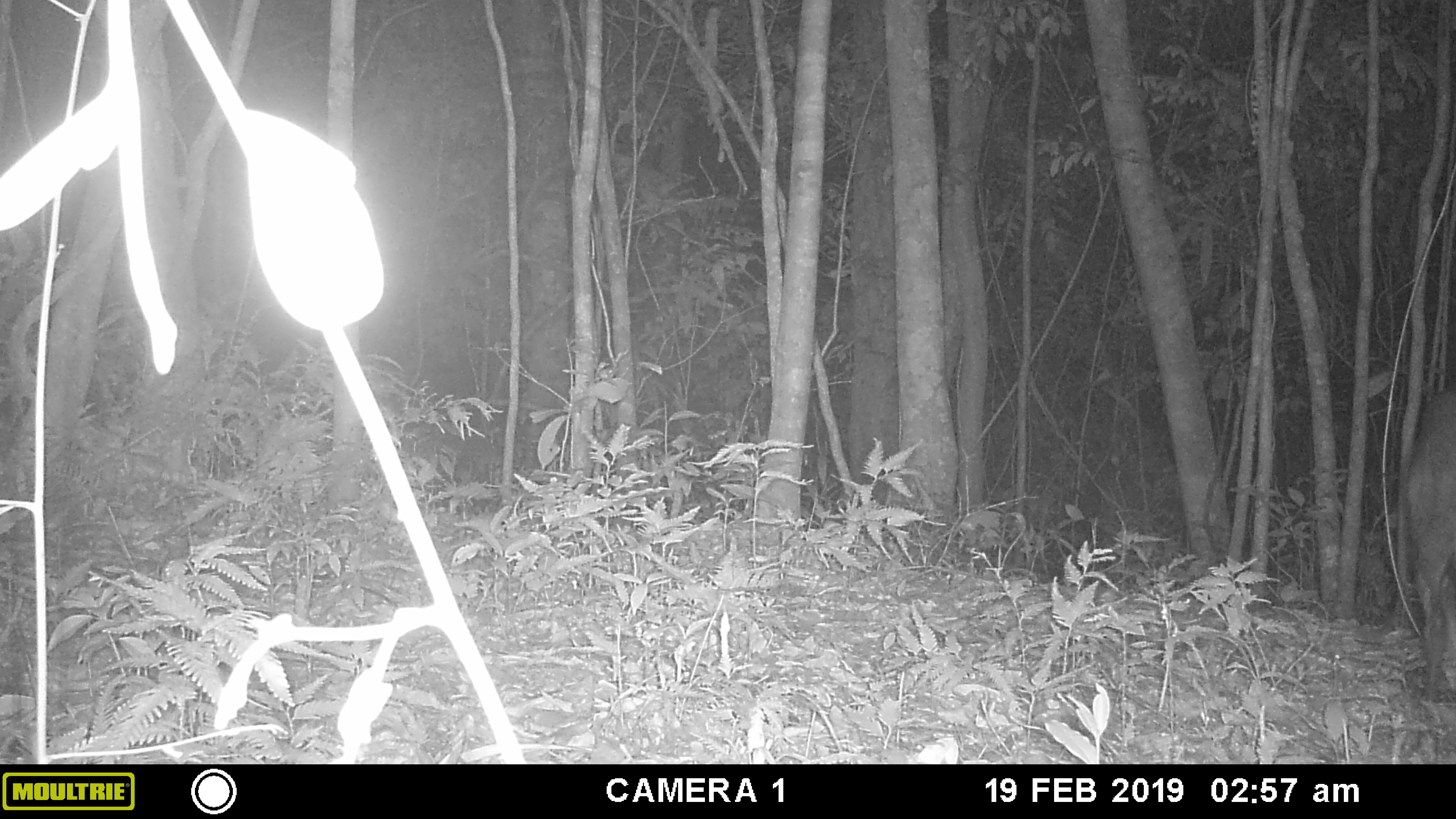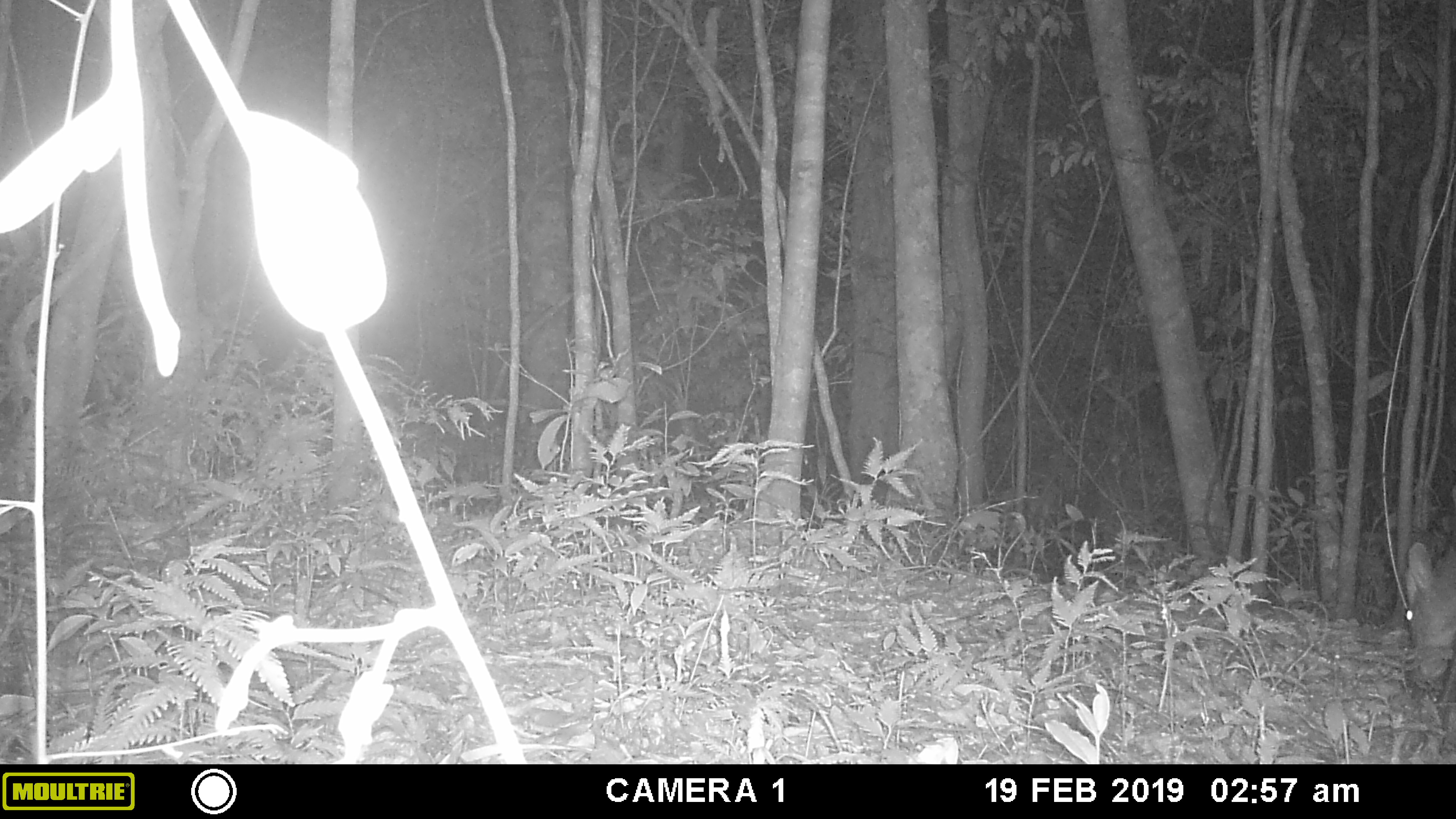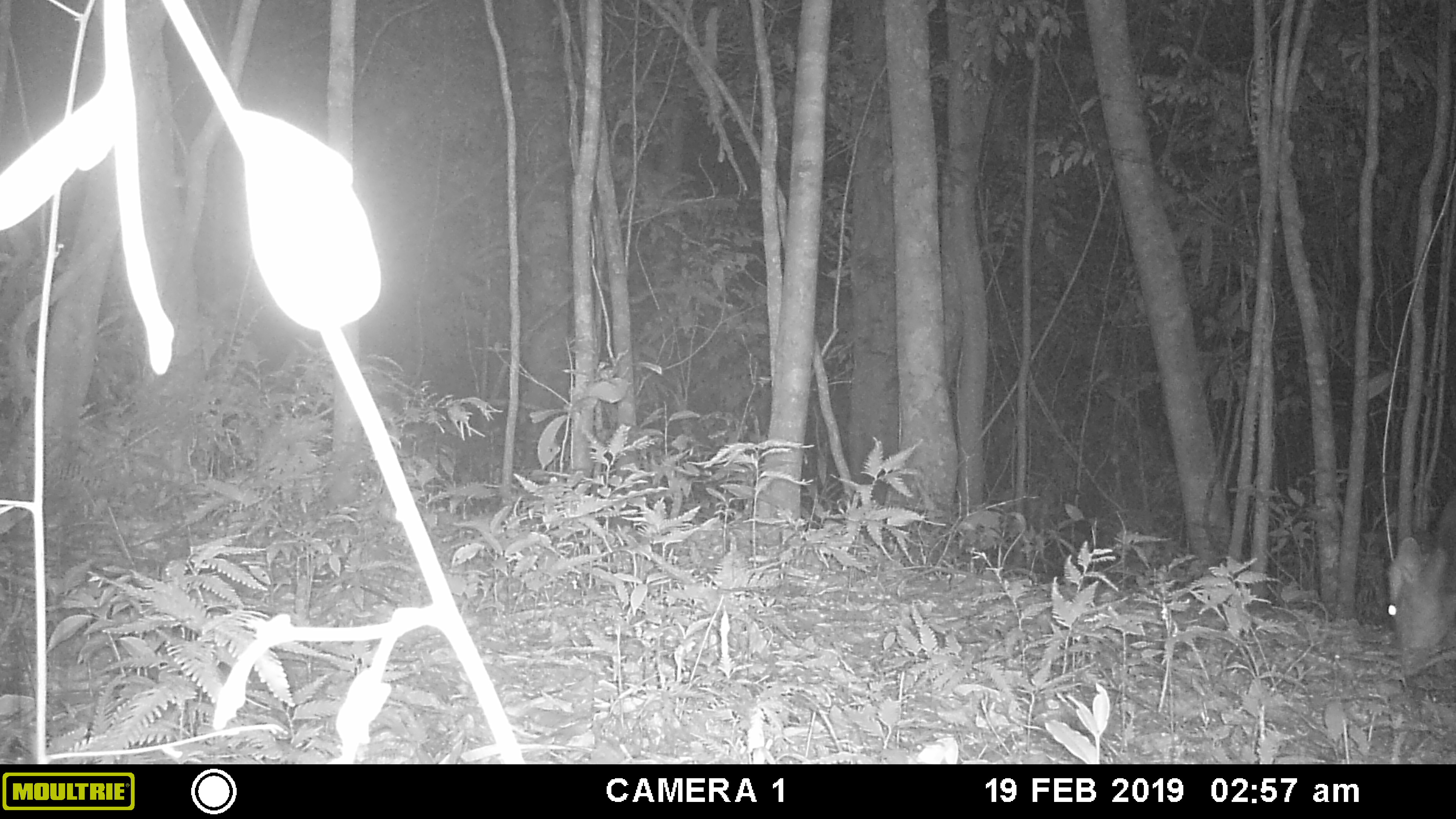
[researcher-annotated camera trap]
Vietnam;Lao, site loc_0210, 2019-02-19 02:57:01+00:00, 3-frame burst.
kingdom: Animalia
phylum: Chordata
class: Mammalia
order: Artiodactyla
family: Cervidae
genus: Muntiacus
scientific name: Muntiacus rooseveltorum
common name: roosevelt's muntjac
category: roosevelts muntjac group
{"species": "roosevelts muntjac group (roosevelt's muntjac) (Muntiacus rooseveltorum)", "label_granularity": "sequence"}